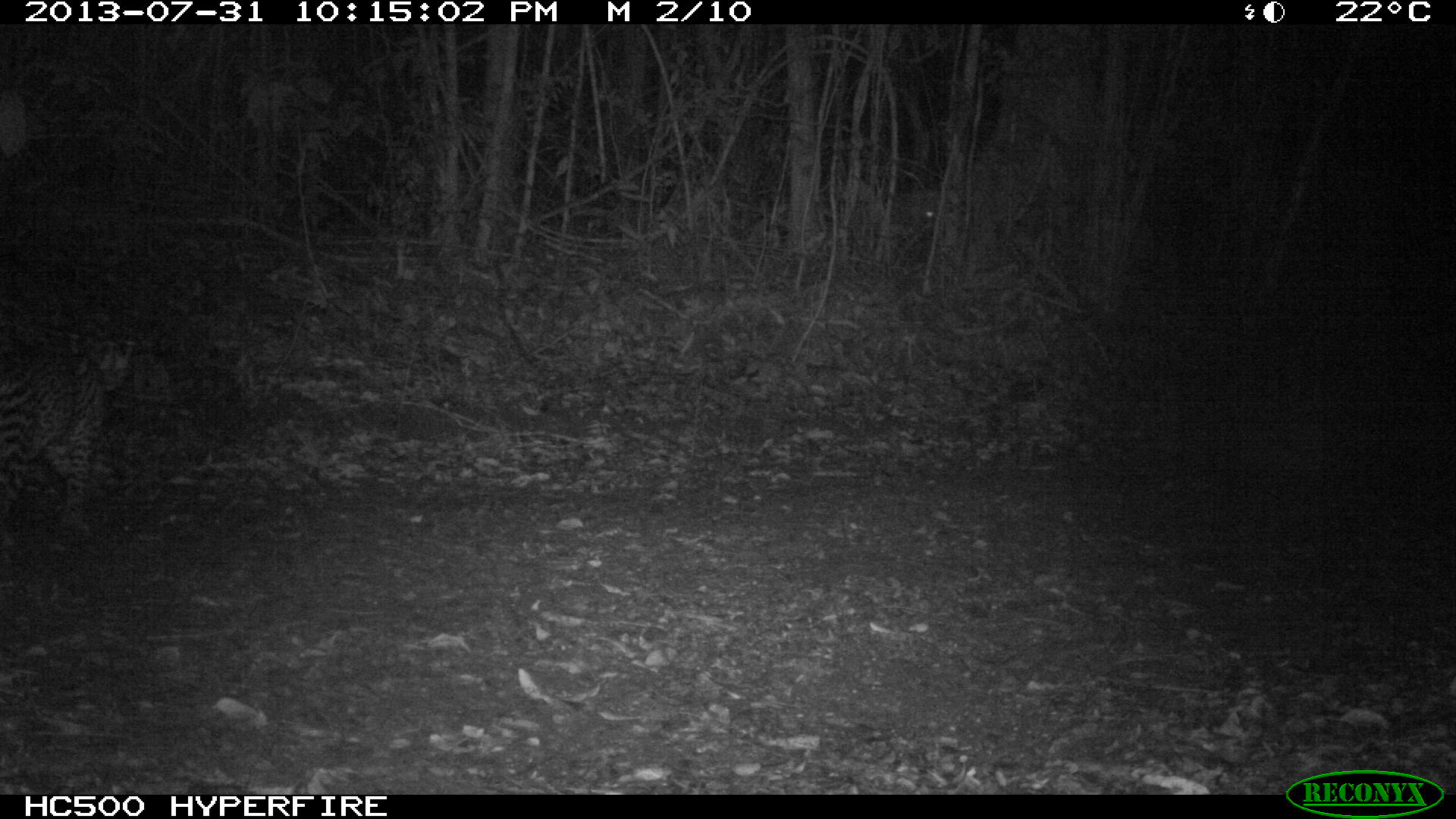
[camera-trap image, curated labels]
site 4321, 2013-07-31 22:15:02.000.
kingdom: Animalia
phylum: Chordata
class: Mammalia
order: Carnivora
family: Felidae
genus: Leopardus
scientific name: Leopardus pardalis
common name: ocelot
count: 1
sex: female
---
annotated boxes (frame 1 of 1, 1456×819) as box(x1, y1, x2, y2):
leopardus pardalis: box(0, 333, 135, 550)